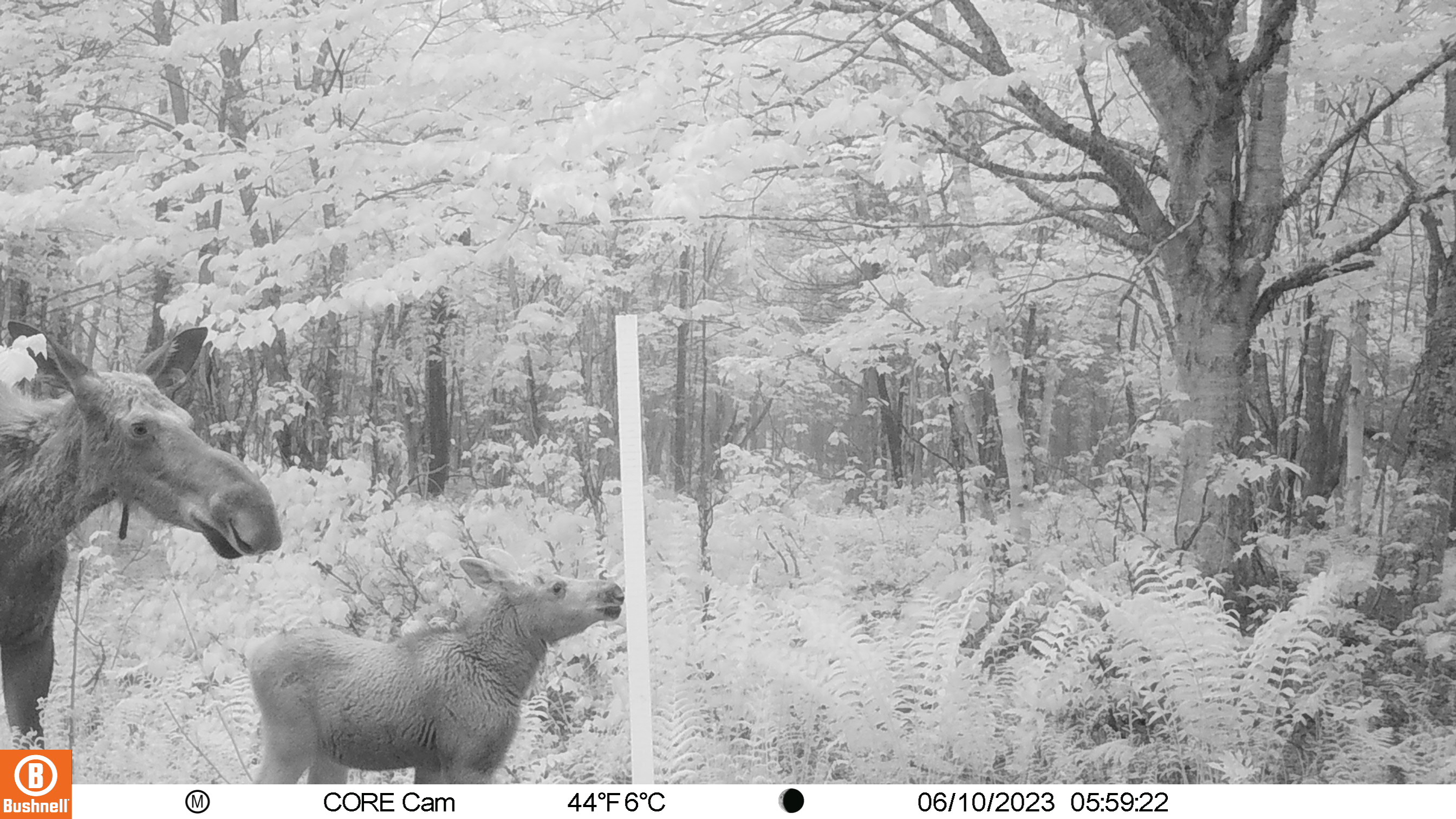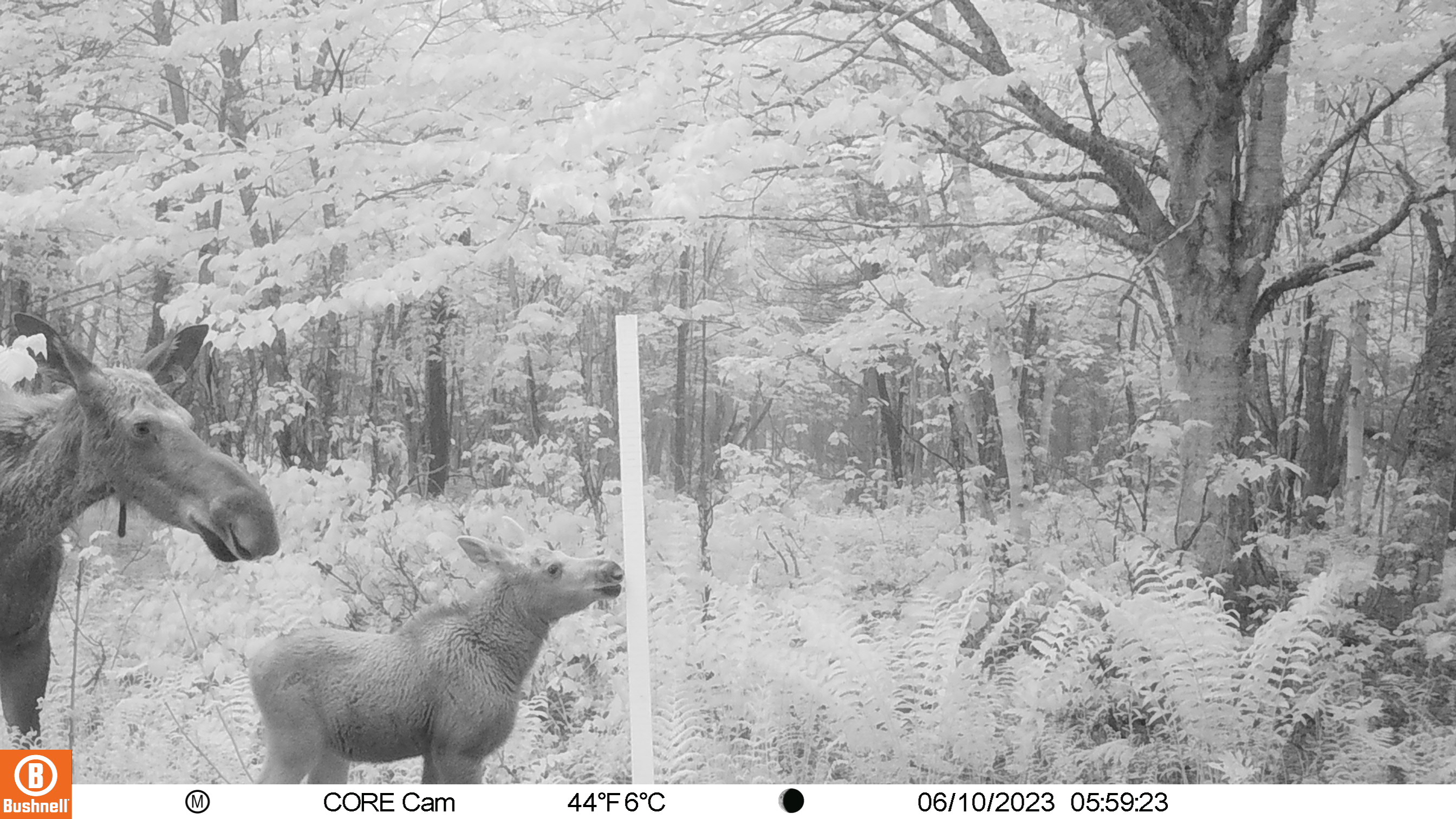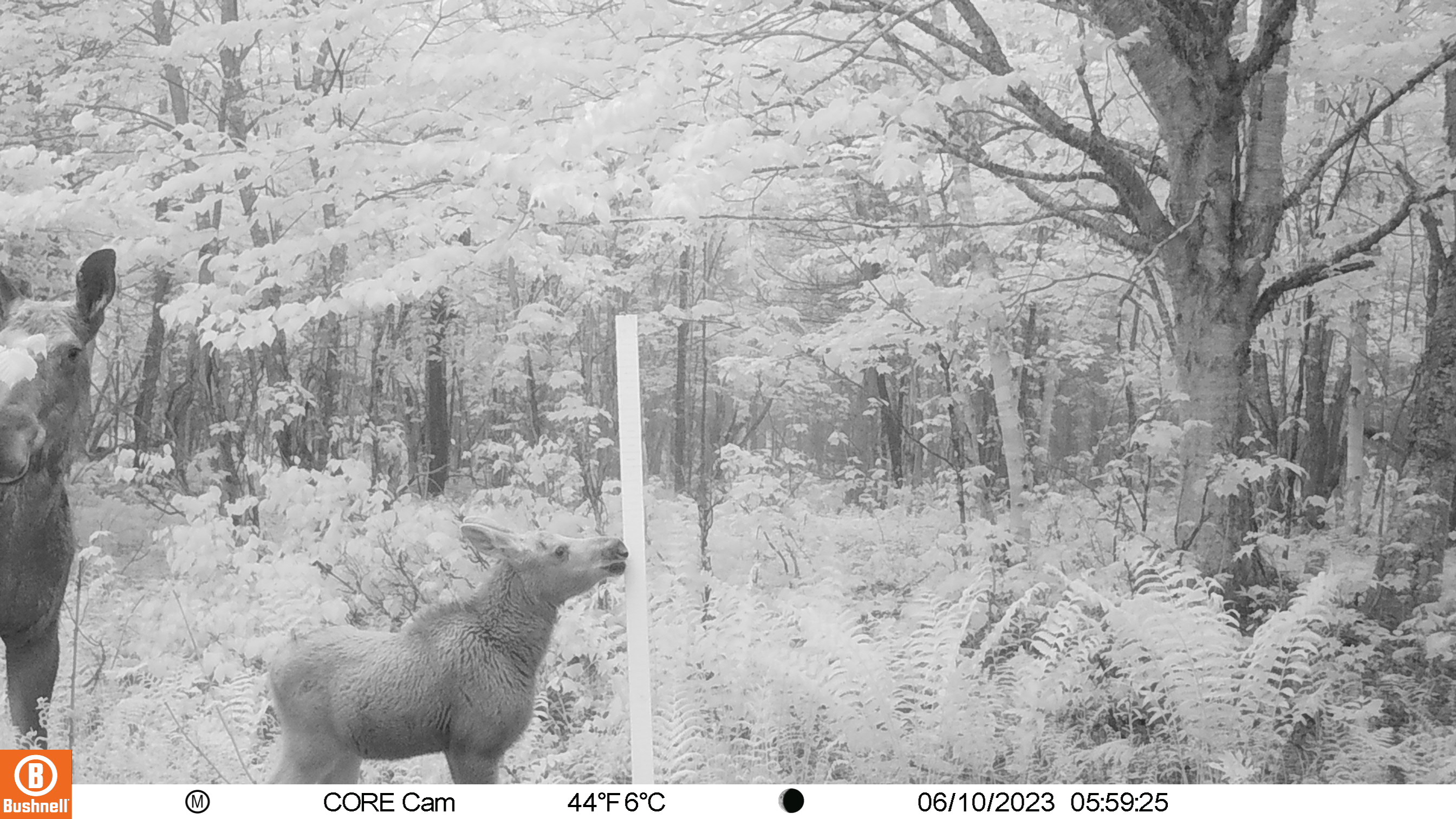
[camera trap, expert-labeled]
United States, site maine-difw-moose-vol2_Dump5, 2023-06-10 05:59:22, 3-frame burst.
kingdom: Animalia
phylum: Chordata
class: Mammalia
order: Artiodactyla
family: Cervidae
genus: Alces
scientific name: Alces alces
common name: moose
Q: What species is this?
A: Moose (Alces alces).